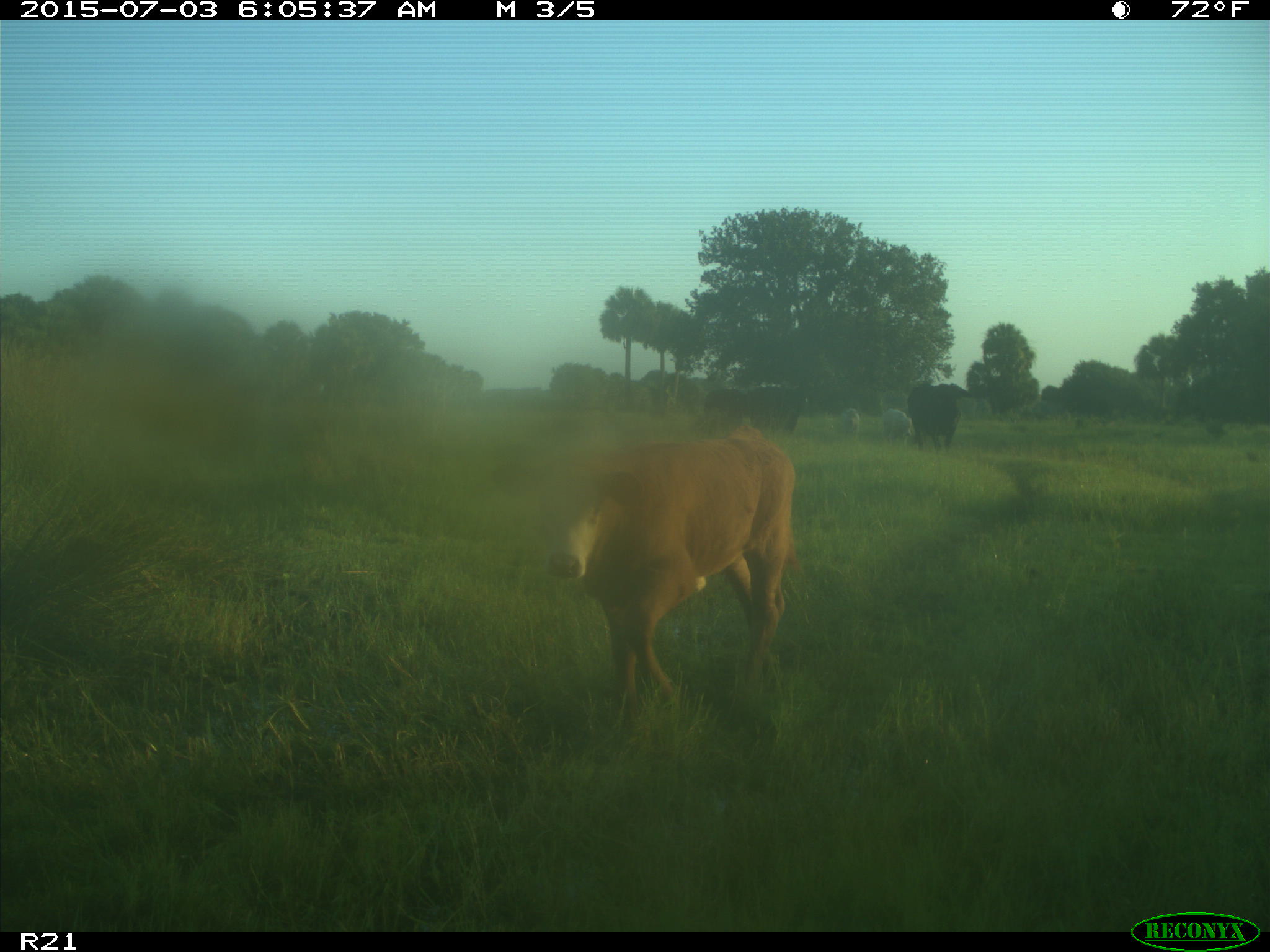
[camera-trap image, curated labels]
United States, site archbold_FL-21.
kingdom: Animalia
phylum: Chordata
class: Mammalia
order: Artiodactyla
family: Bovidae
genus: Bos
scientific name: Bos taurus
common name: domestic cow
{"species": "Bos taurus (domestic cow)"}